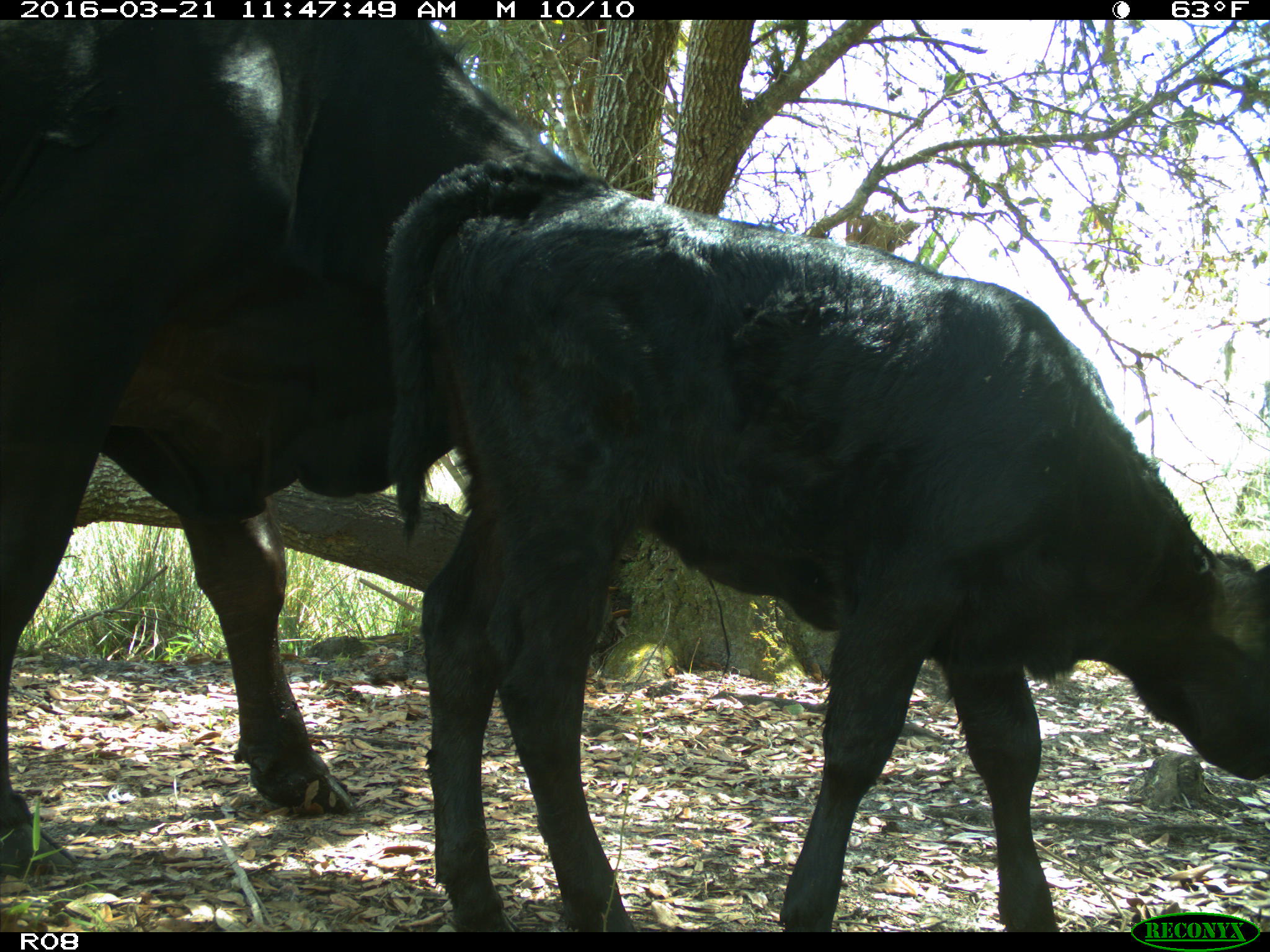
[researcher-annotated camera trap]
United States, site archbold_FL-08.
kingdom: Animalia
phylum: Chordata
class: Mammalia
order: Artiodactyla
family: Bovidae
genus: Bos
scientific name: Bos taurus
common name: domestic cow